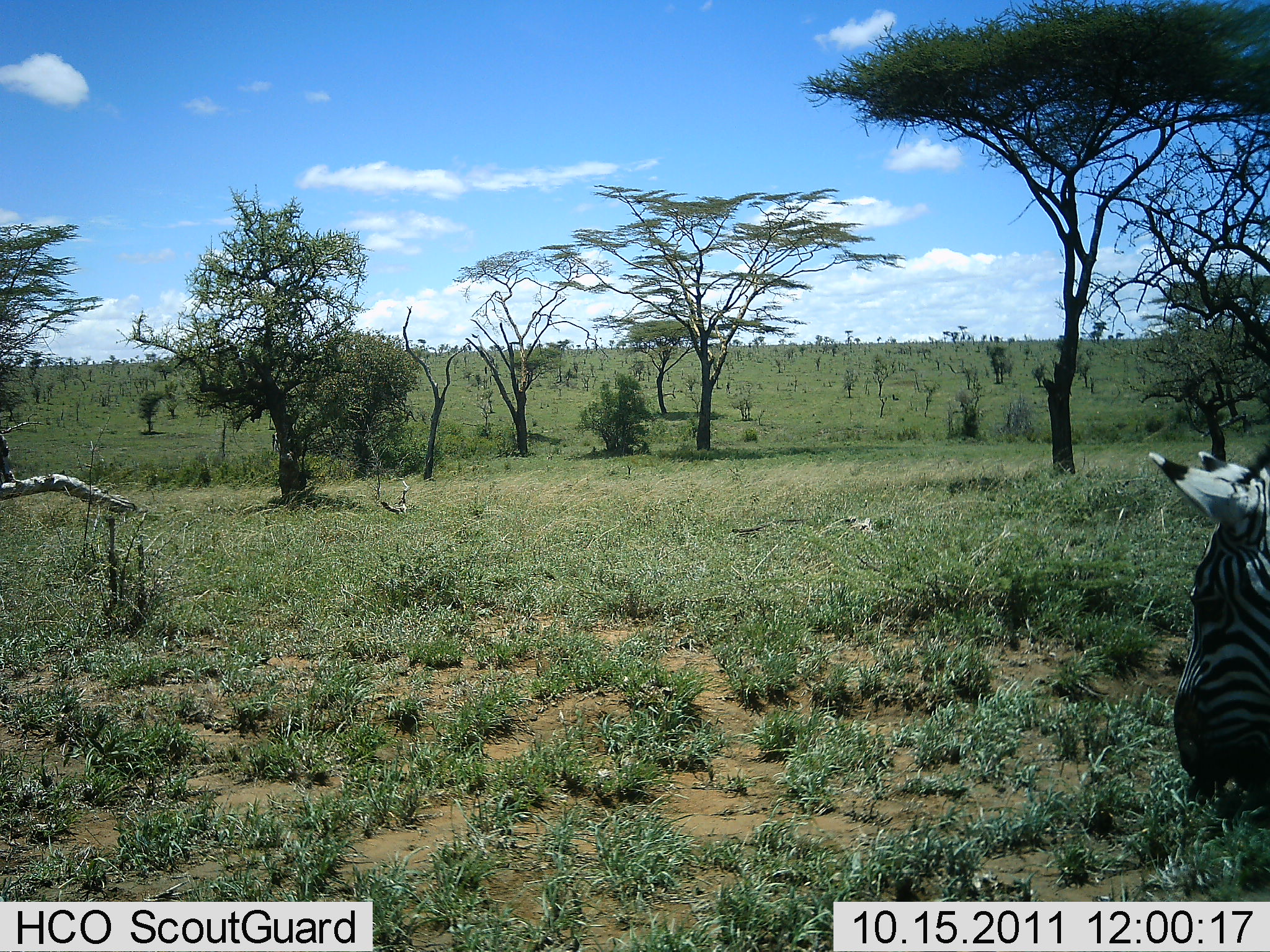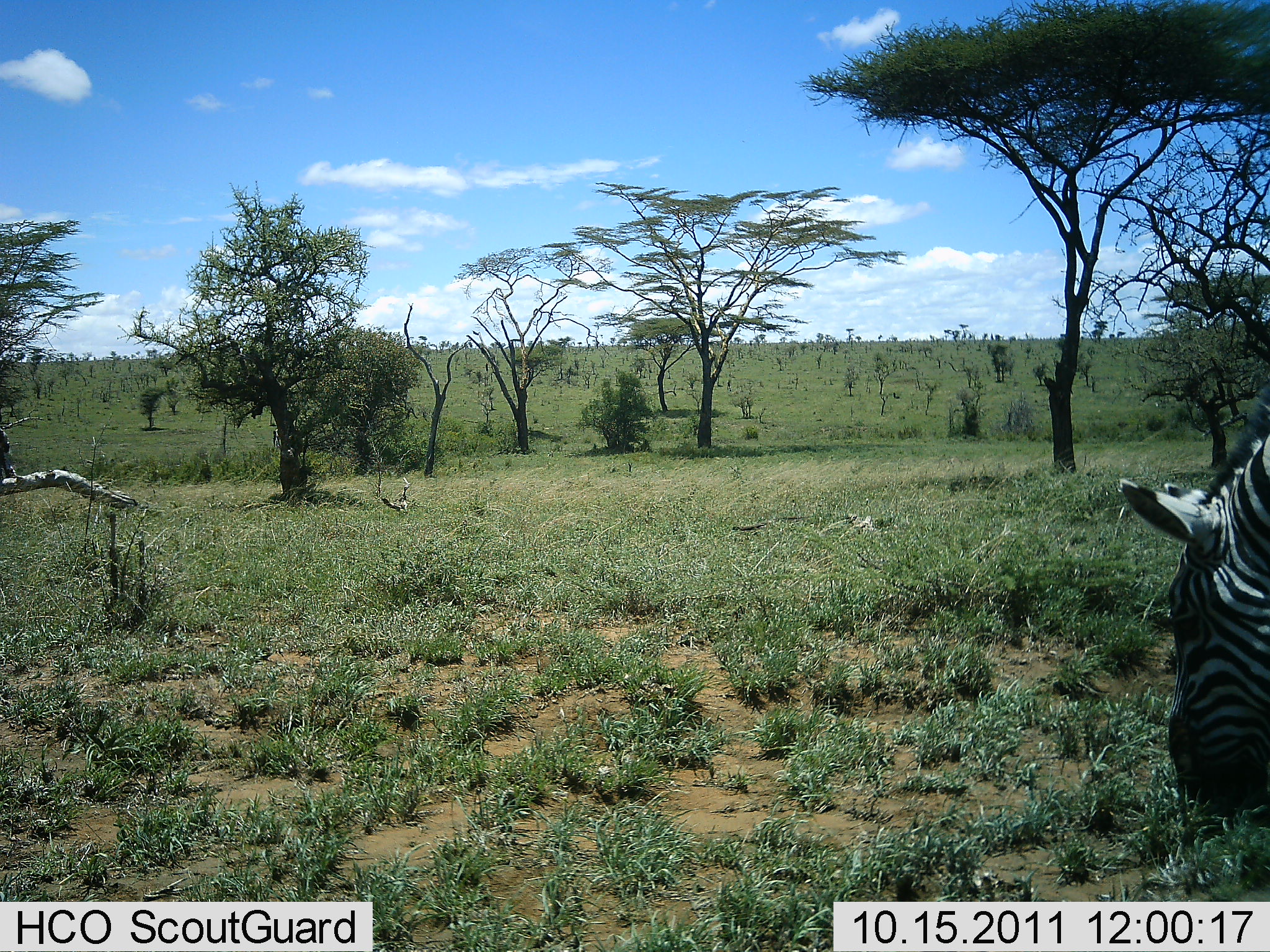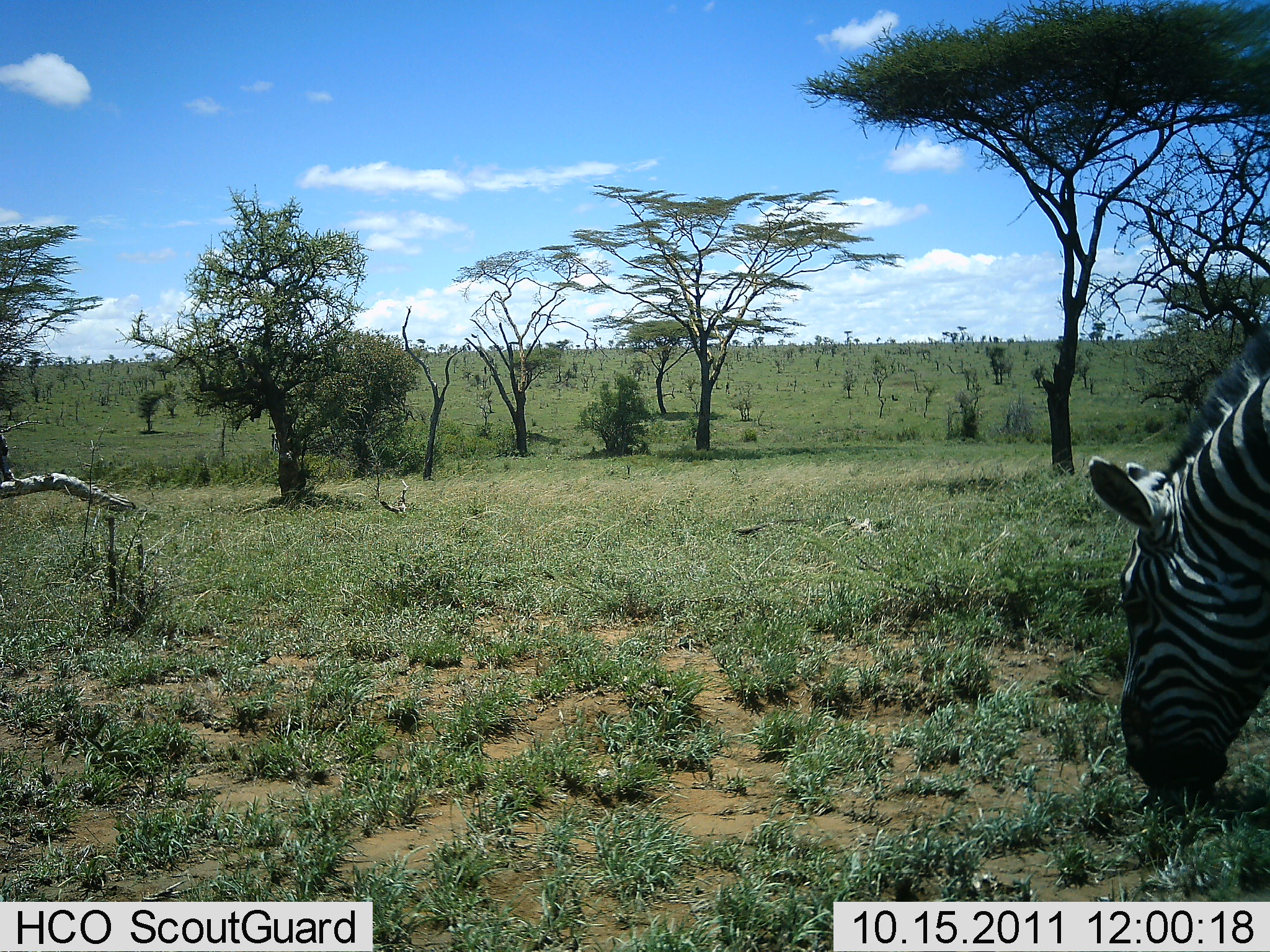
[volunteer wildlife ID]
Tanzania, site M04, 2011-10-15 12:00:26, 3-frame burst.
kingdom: Animalia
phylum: Chordata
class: Mammalia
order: Perissodactyla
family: Equidae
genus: Equus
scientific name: Equus quagga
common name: plains zebra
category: zebra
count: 1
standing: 29%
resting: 0%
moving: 0%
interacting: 0%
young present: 0%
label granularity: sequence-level